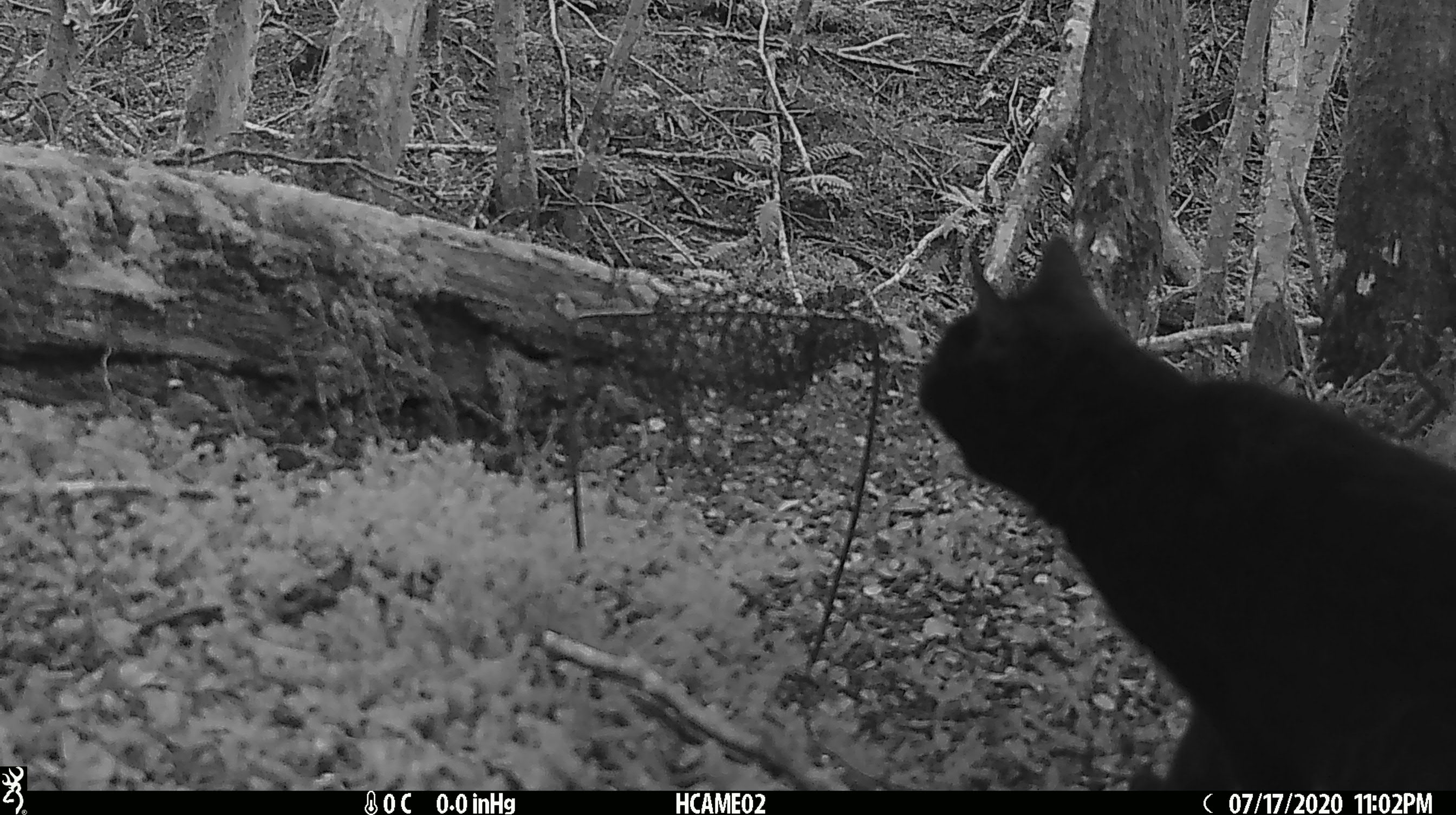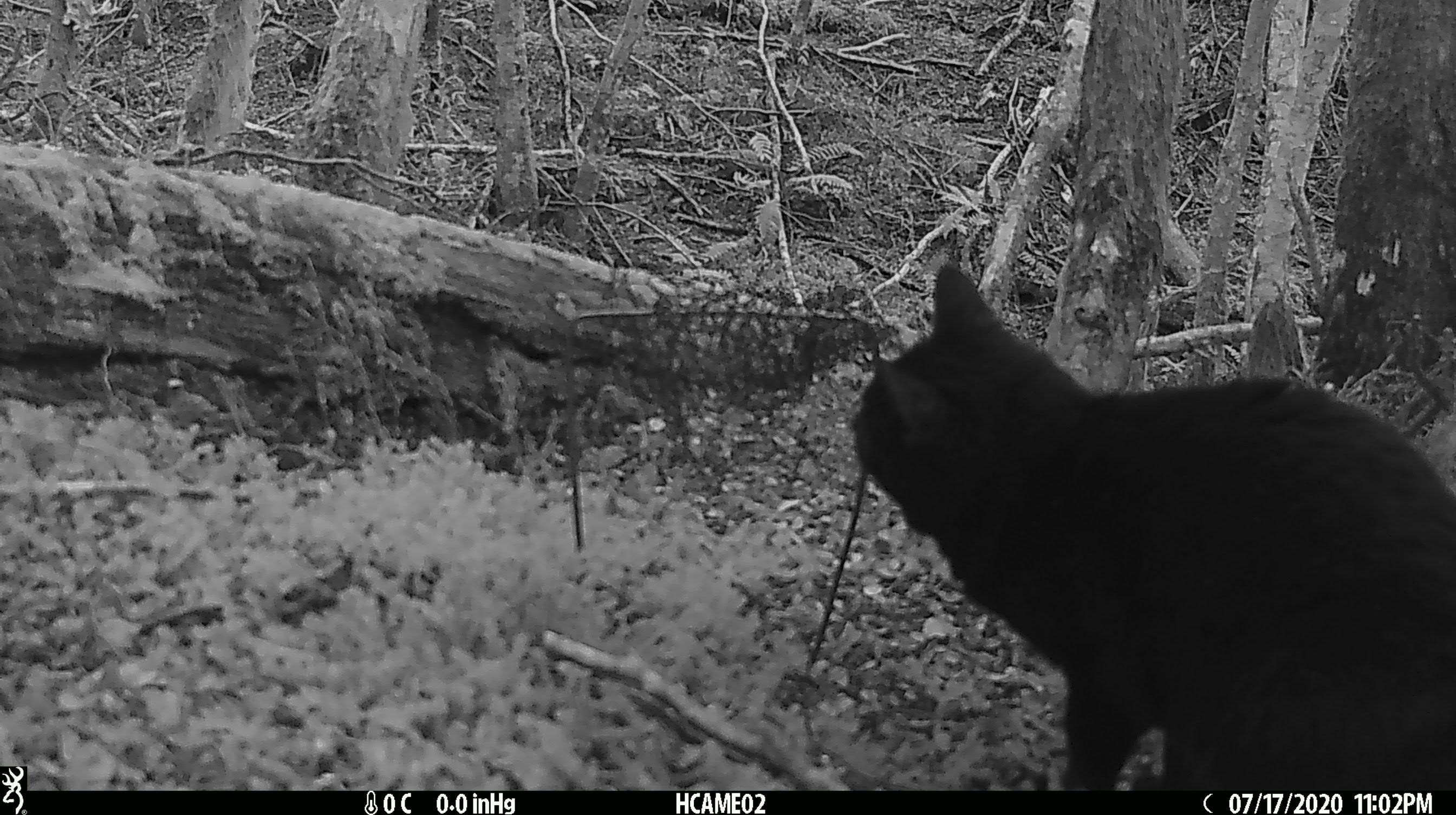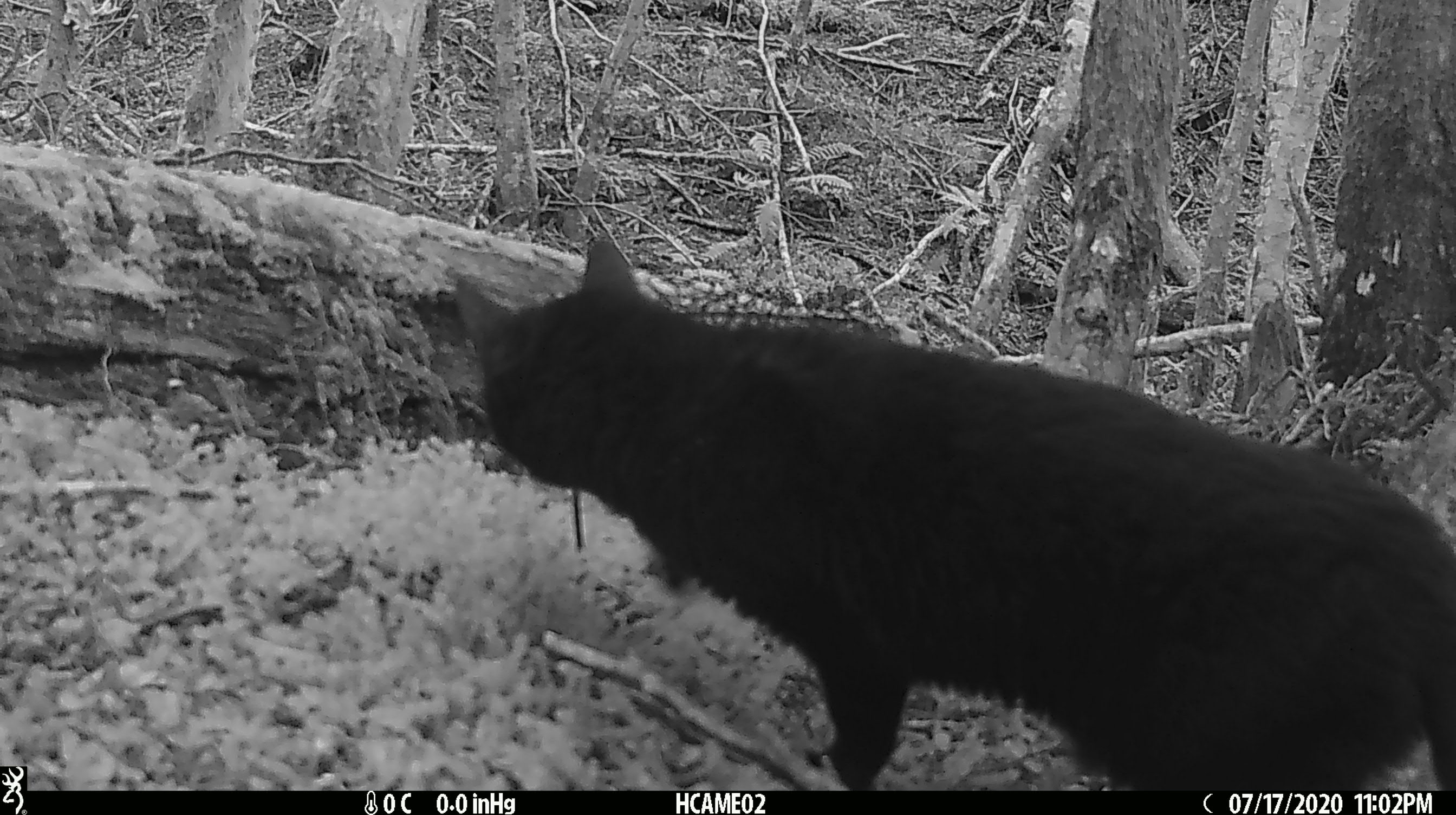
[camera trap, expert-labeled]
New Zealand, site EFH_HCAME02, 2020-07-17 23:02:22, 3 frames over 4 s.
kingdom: Animalia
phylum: Chordata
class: Mammalia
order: Carnivora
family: Felidae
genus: Felis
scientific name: Felis catus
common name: domestic cat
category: cat